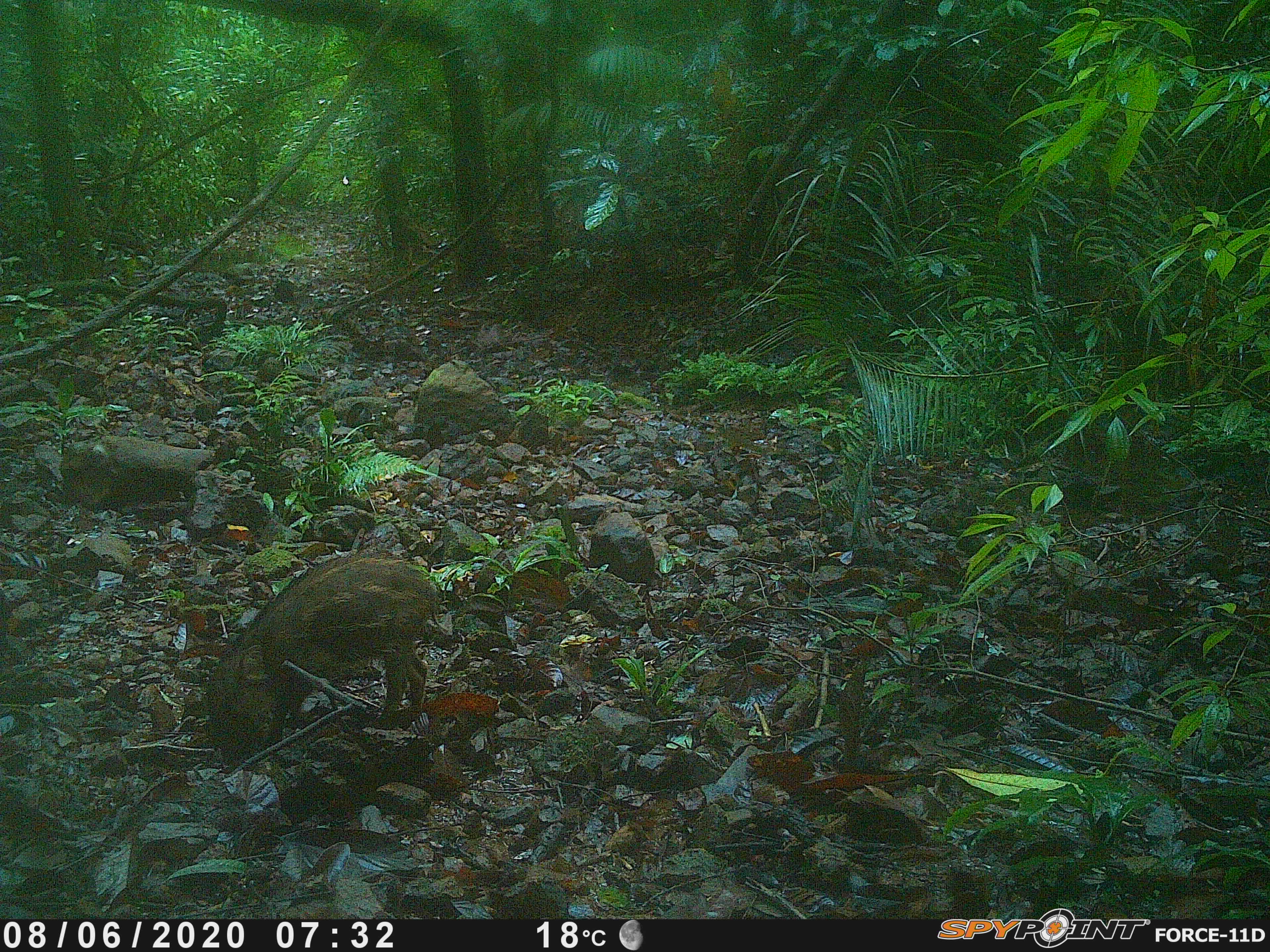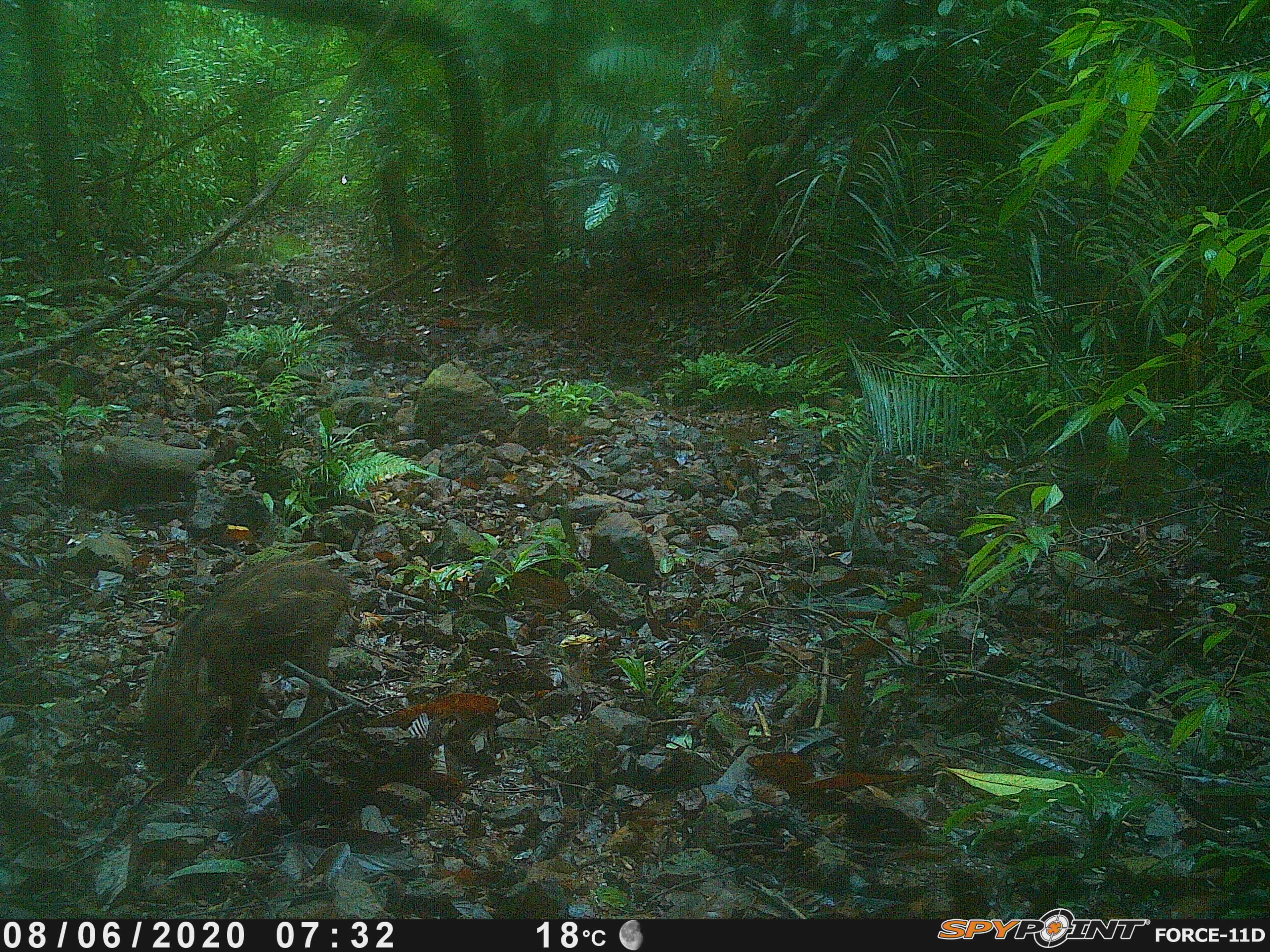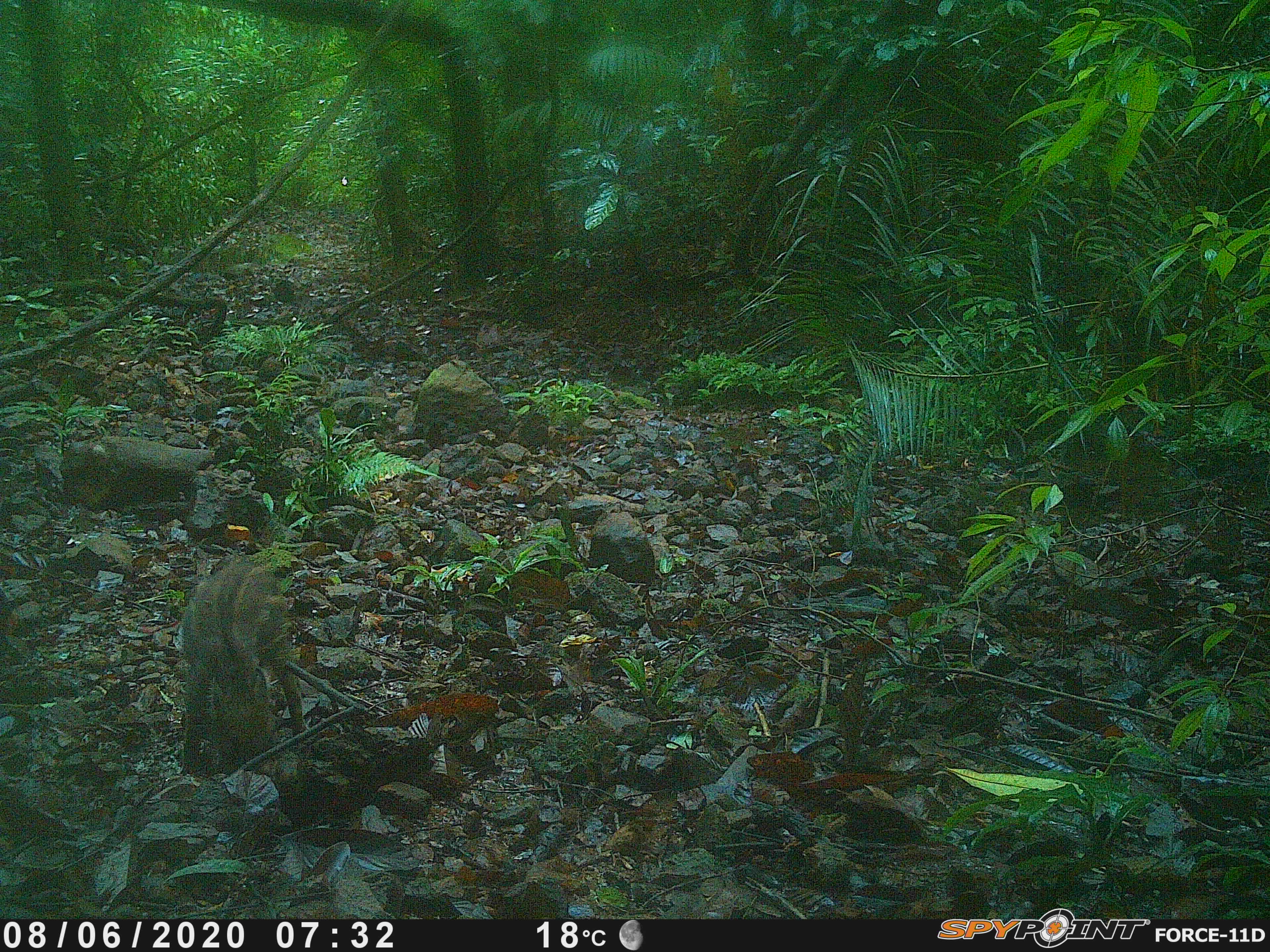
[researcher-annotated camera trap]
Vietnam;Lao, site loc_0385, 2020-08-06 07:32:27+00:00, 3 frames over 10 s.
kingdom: Animalia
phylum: Chordata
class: Mammalia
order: Artiodactyla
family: Suidae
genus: Sus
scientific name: Sus scrofa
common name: eurasian wild pig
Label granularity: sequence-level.